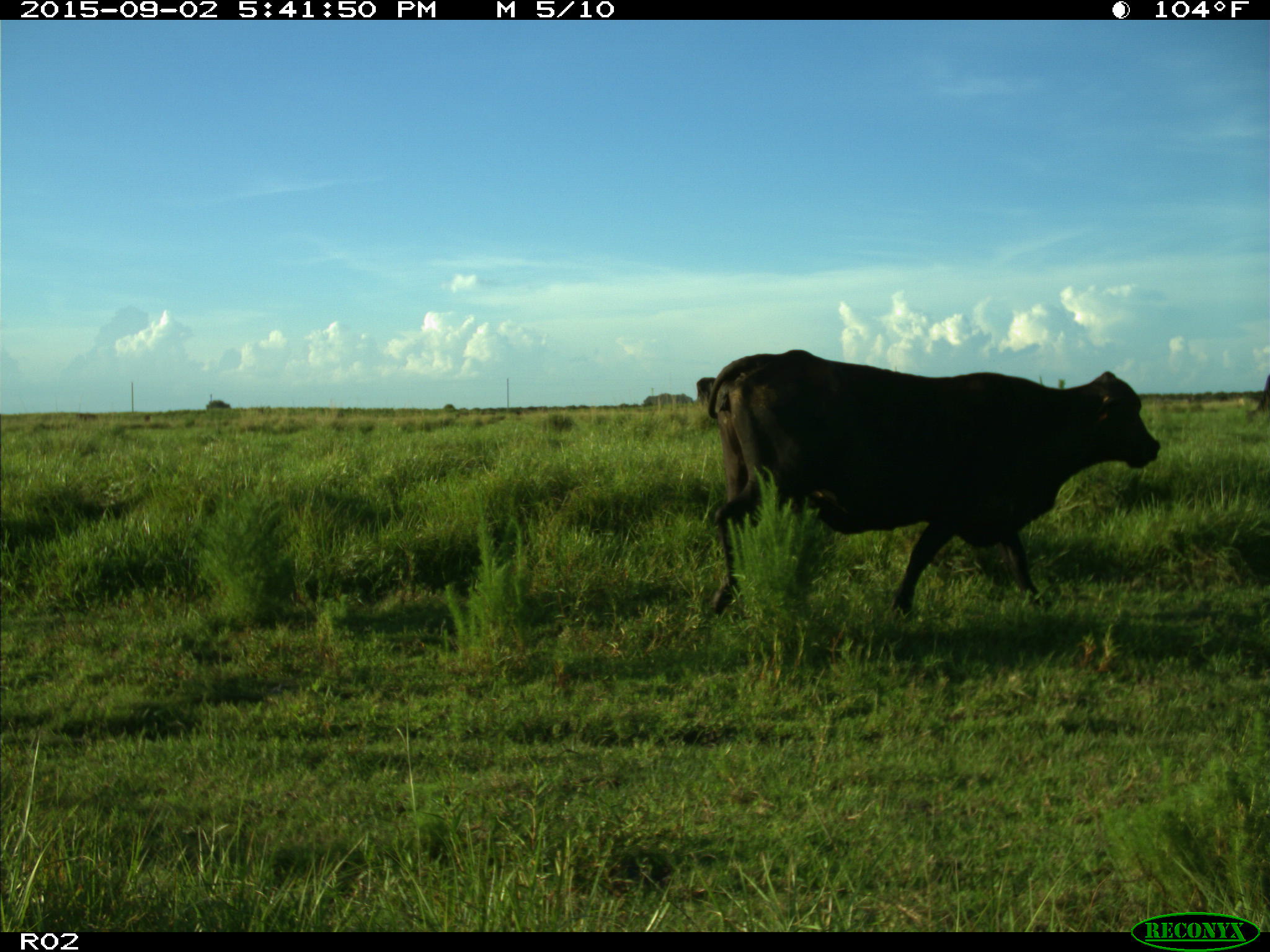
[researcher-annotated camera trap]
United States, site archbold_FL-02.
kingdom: Animalia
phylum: Chordata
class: Mammalia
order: Artiodactyla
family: Bovidae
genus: Bos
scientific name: Bos taurus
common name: domestic cow